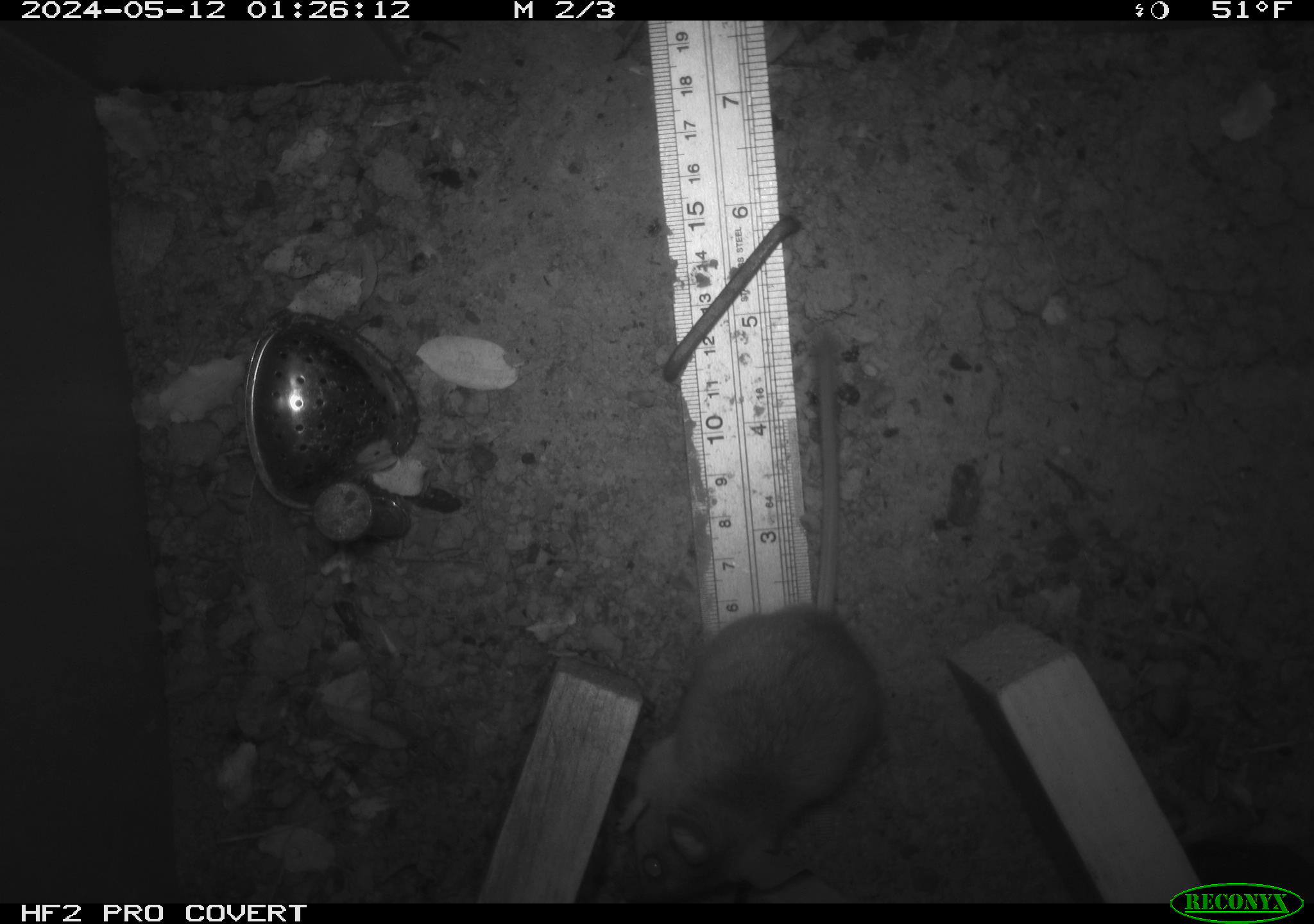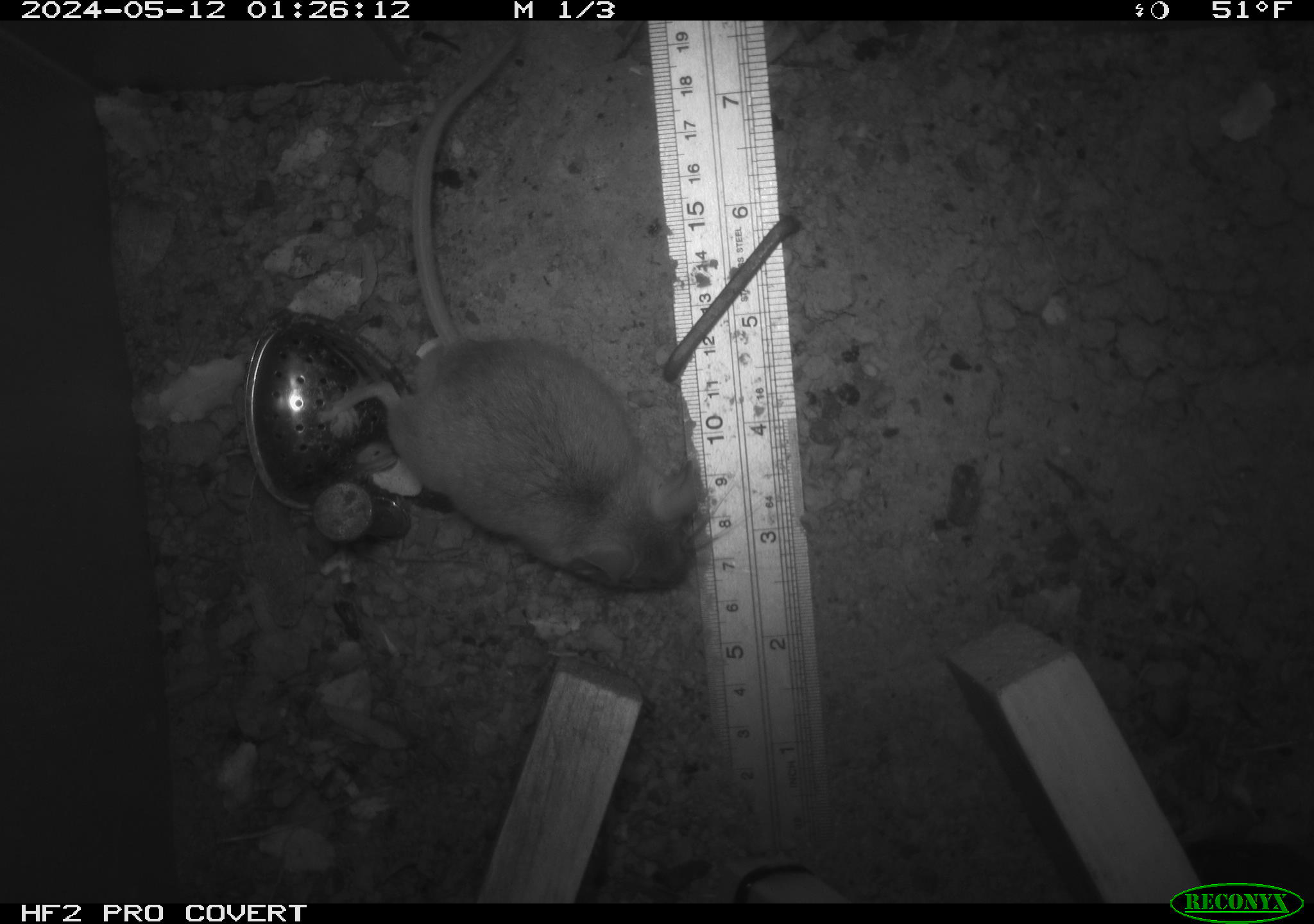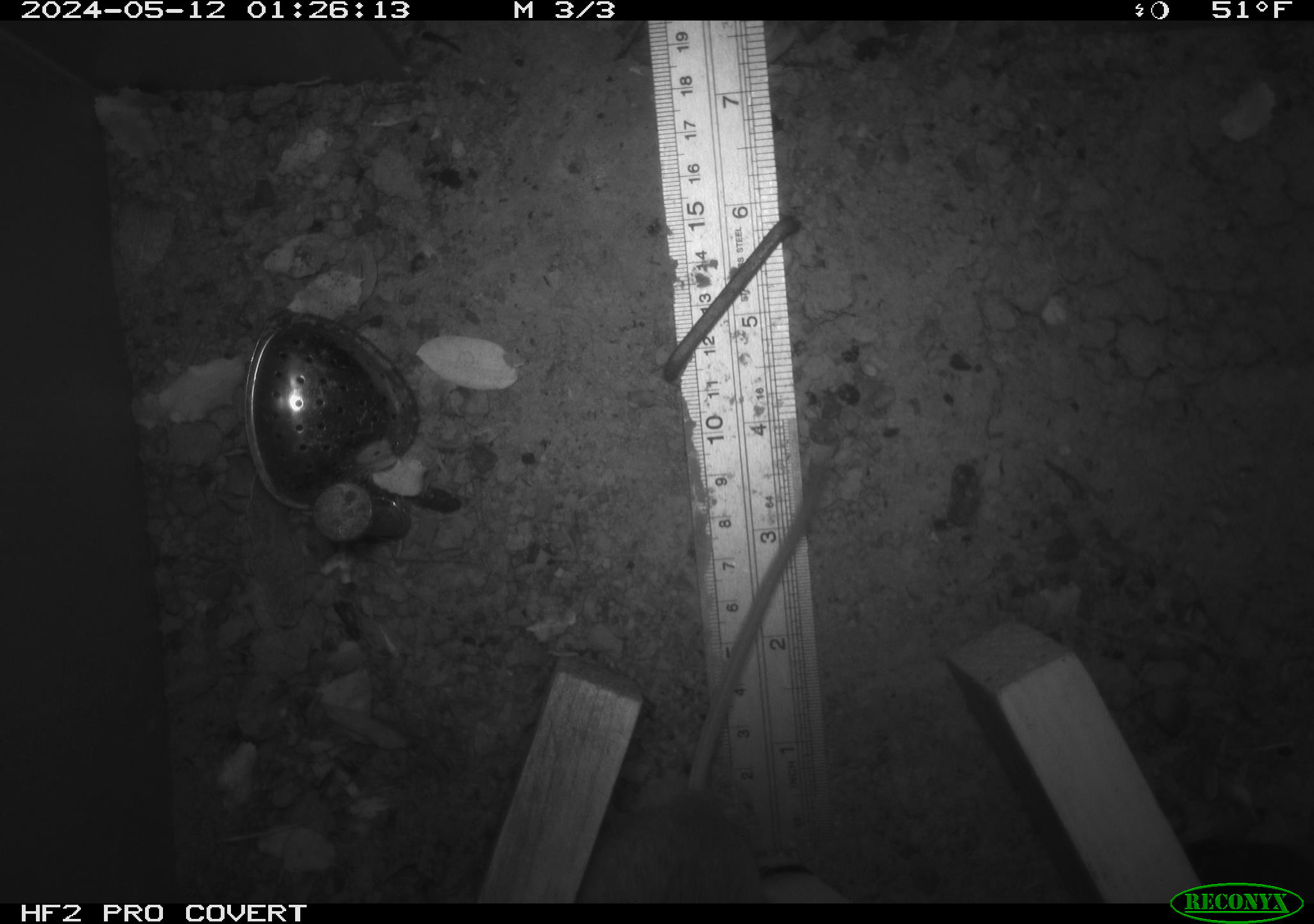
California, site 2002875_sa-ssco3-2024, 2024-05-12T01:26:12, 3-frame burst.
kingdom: Animalia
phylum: Chordata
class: Mammalia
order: Rodentia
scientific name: Rodentia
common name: rodent